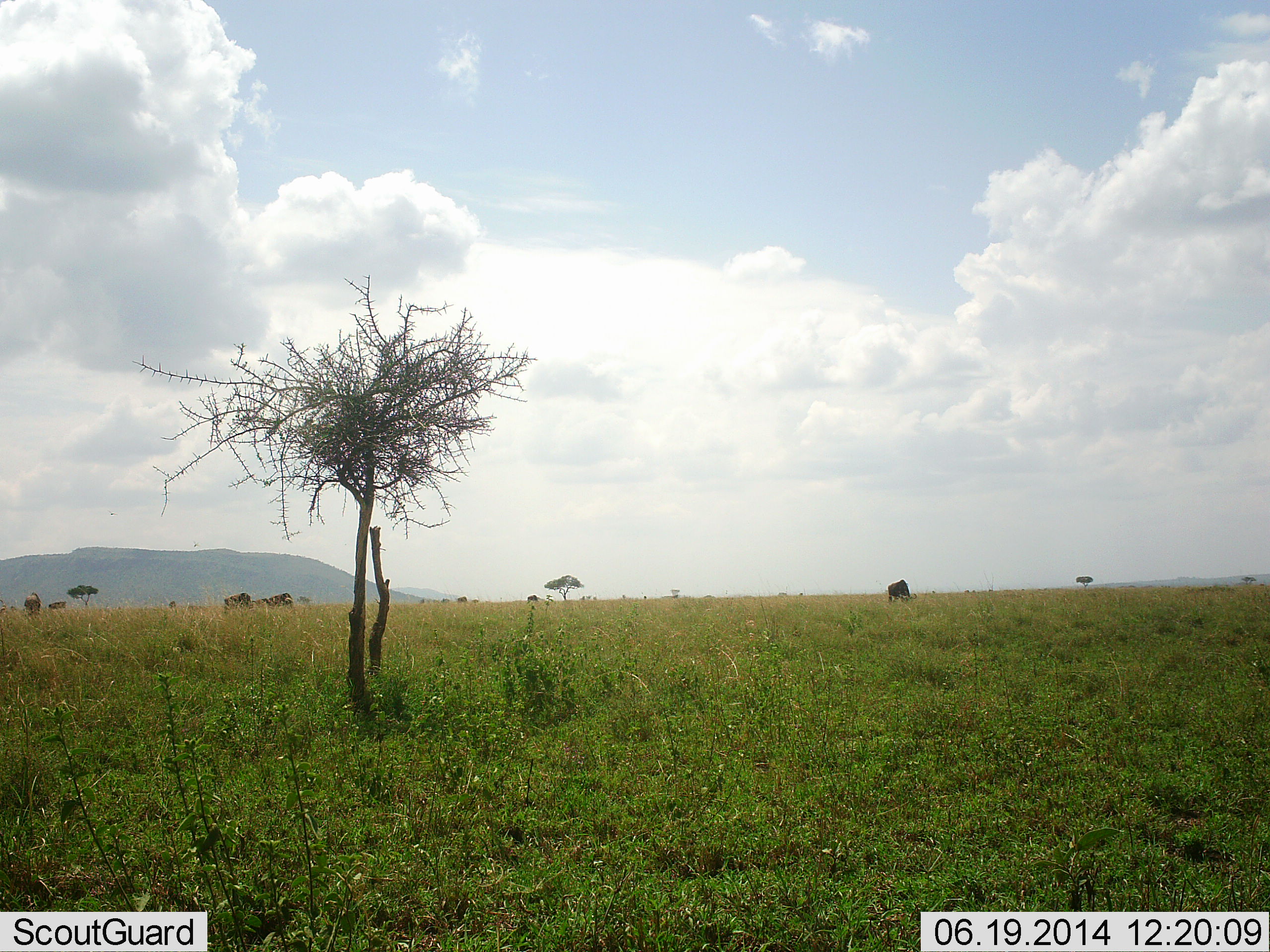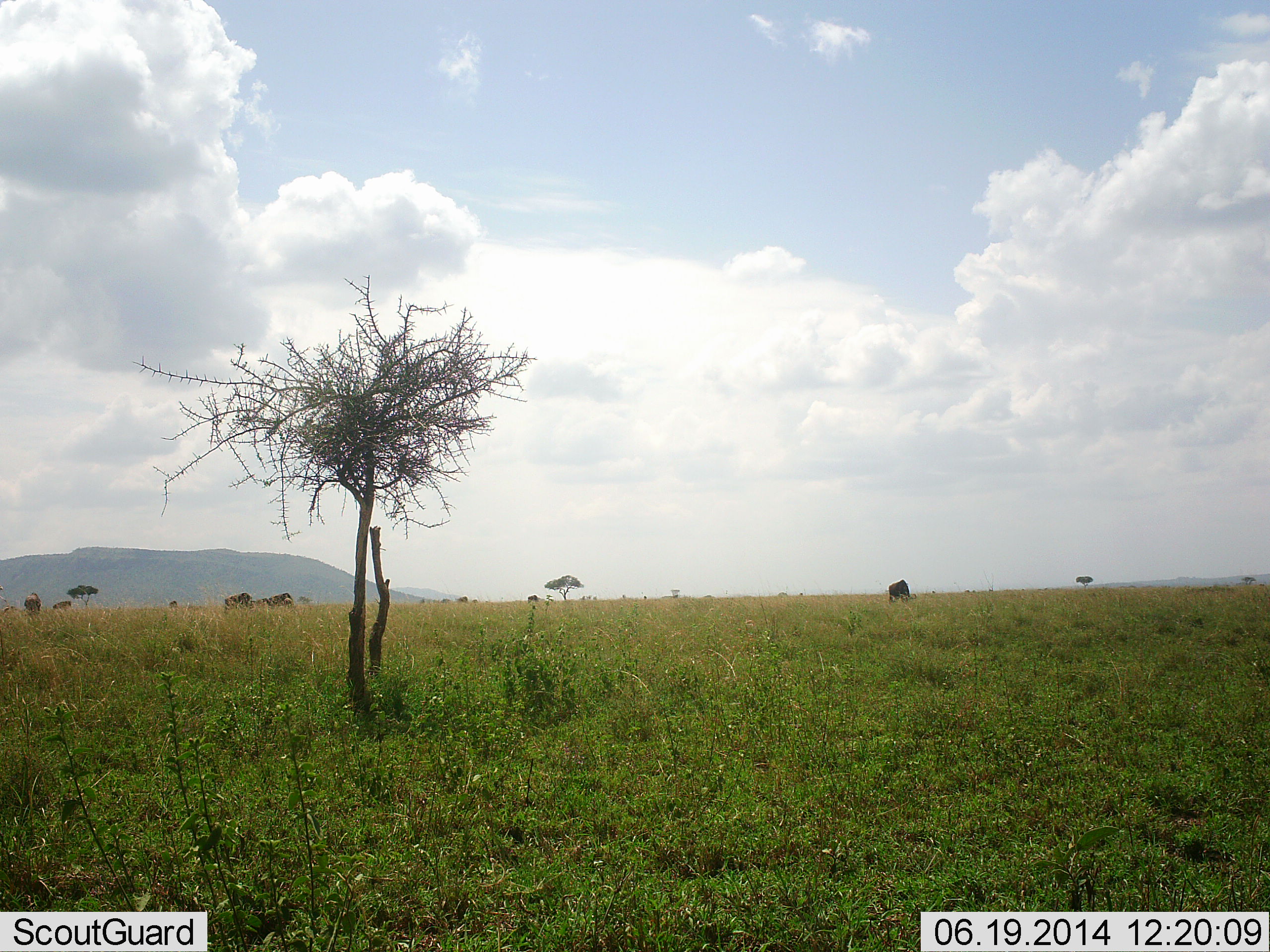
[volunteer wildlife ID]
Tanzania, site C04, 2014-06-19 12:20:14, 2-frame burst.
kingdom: Animalia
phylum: Chordata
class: Mammalia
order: Artiodactyla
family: Bovidae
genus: Connochaetes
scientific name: Connochaetes taurinus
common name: blue wildebeest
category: wildebeest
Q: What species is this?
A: Wildebeest (blue wildebeest) (Connochaetes taurinus).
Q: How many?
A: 7.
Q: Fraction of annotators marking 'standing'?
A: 10%.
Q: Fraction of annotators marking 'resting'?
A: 0%.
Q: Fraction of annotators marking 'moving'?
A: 20%.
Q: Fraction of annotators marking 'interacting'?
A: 0%.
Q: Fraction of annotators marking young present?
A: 0%.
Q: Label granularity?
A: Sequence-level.